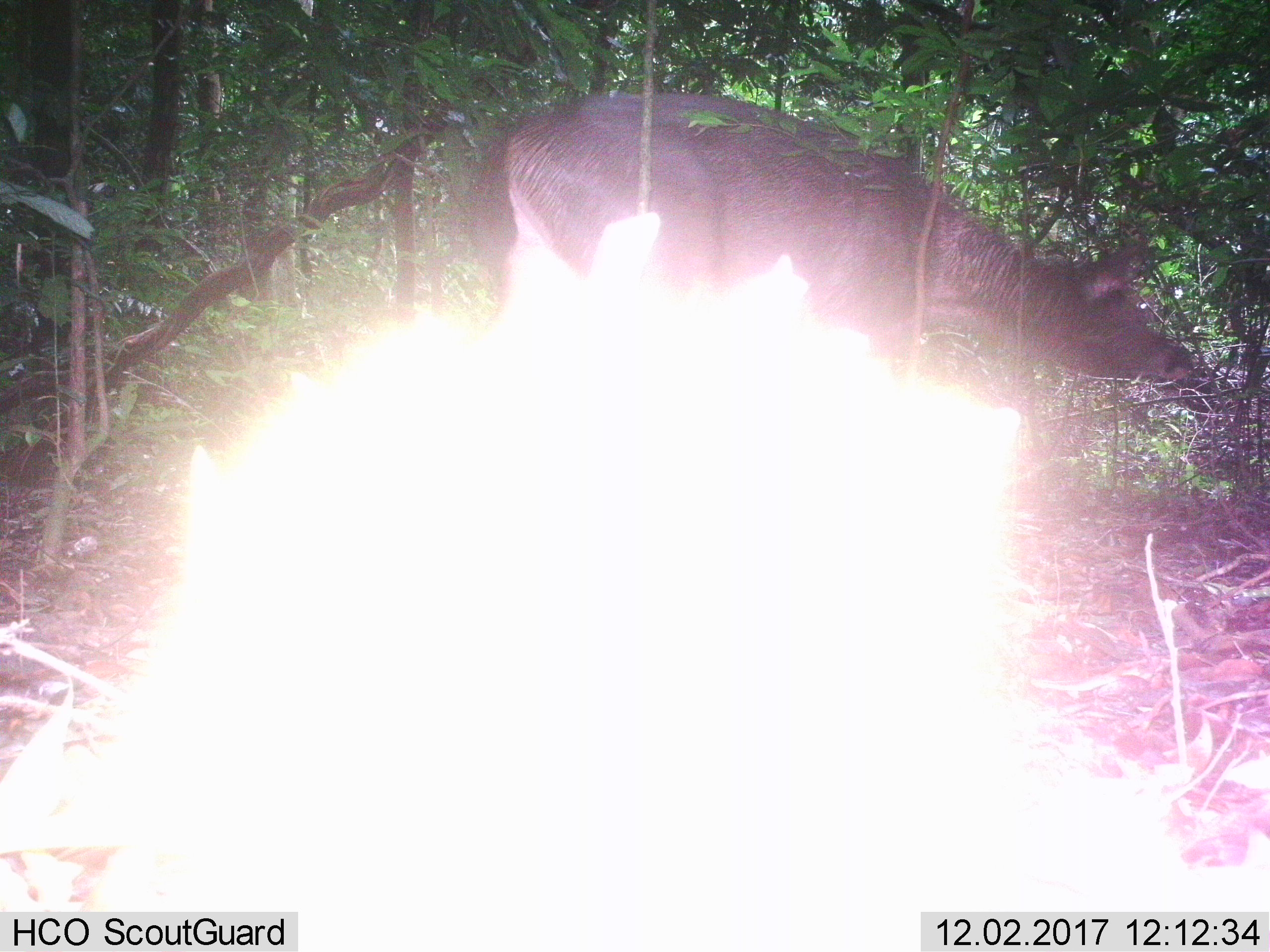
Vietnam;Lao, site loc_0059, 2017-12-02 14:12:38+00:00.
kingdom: Animalia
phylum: Chordata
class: Mammalia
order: Artiodactyla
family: Cervidae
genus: Rusa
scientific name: Rusa unicolor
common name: sambar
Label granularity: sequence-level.